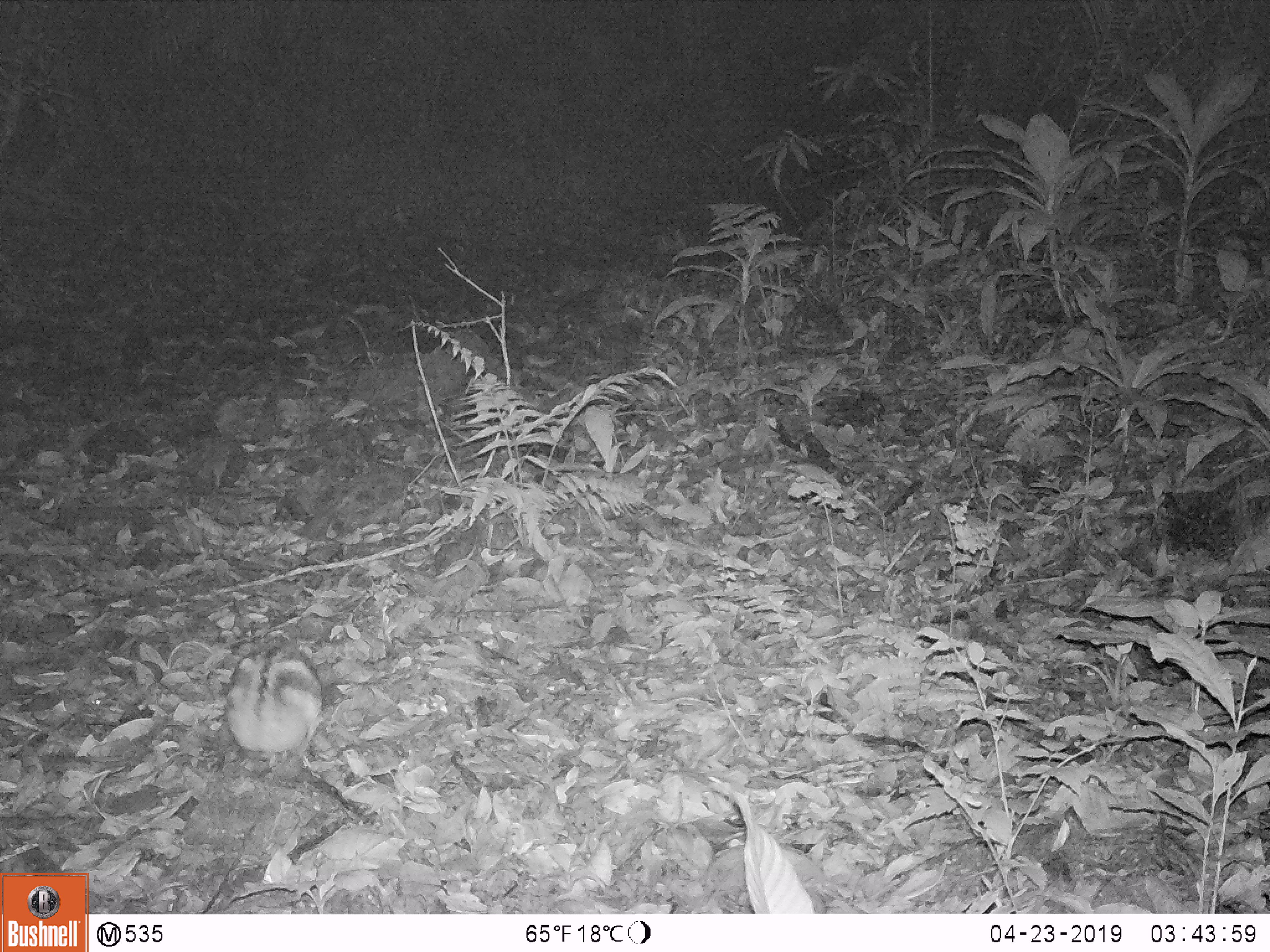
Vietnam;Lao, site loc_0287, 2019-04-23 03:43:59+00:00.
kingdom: Animalia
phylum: Chordata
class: Mammalia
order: Lagomorpha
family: Leporidae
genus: Nesolagus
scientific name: Nesolagus timminsi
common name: annamite striped rabbit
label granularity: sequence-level